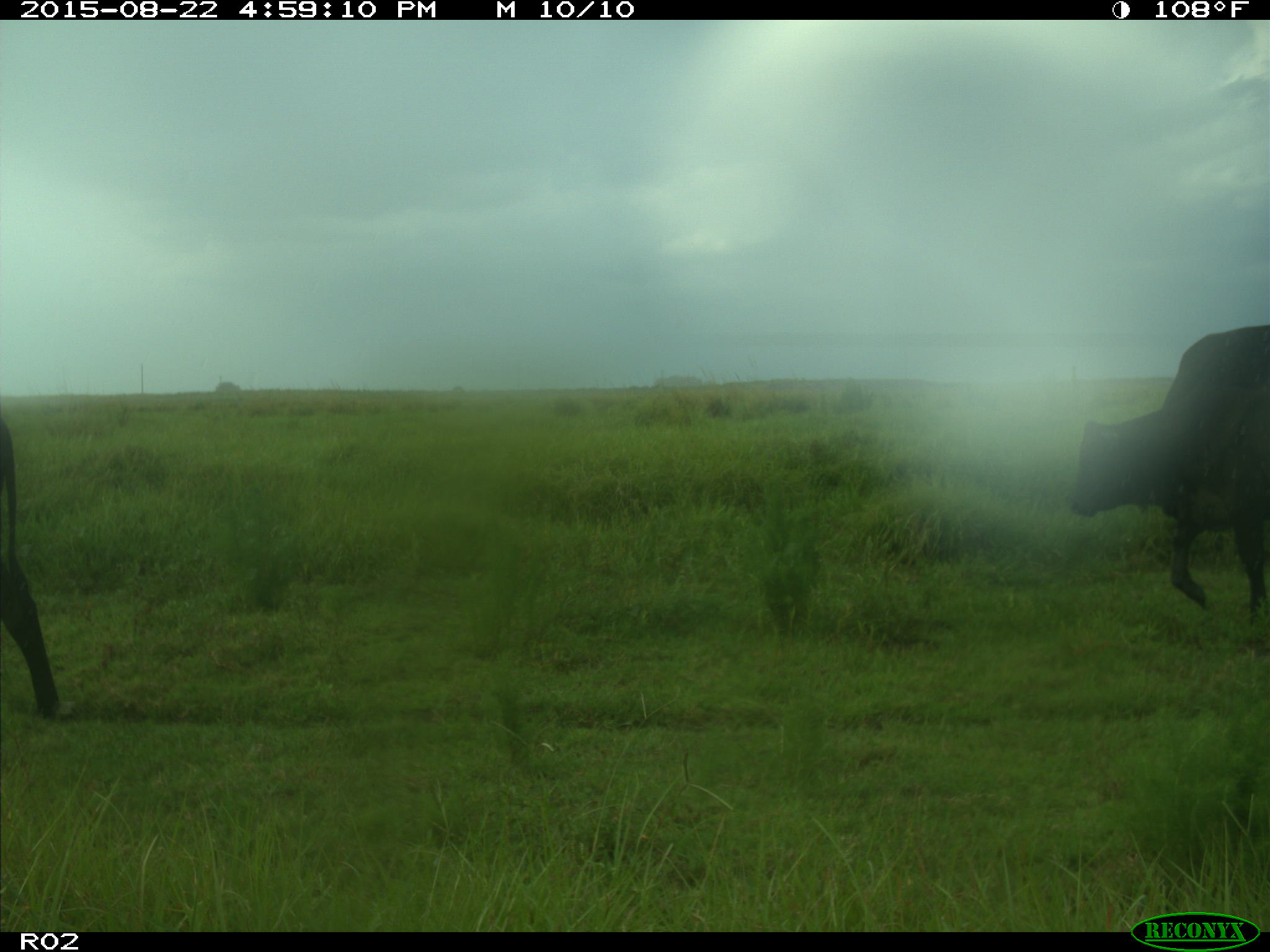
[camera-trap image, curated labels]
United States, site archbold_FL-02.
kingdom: Animalia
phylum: Chordata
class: Mammalia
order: Artiodactyla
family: Bovidae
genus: Bos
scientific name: Bos taurus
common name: domestic cow